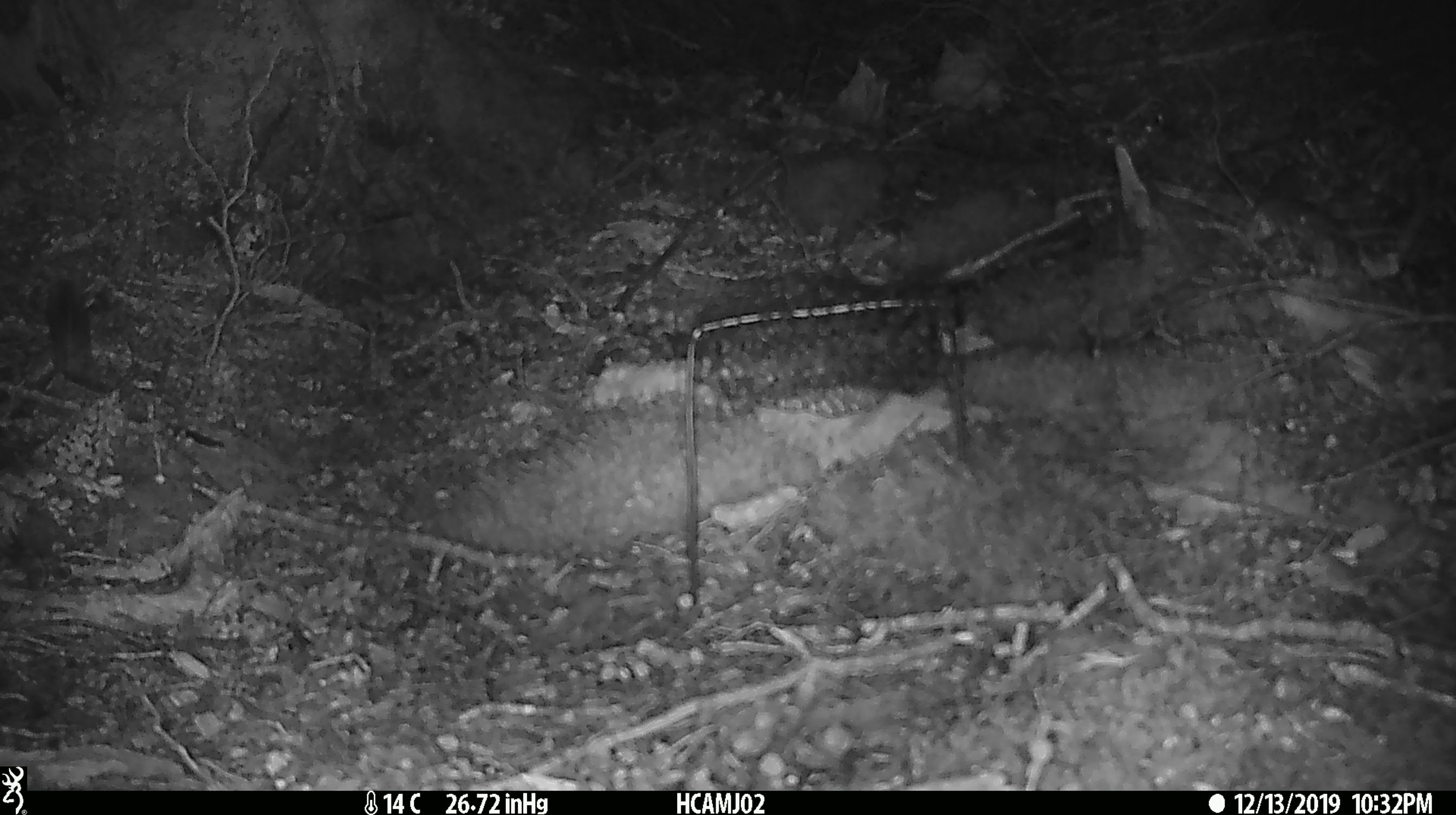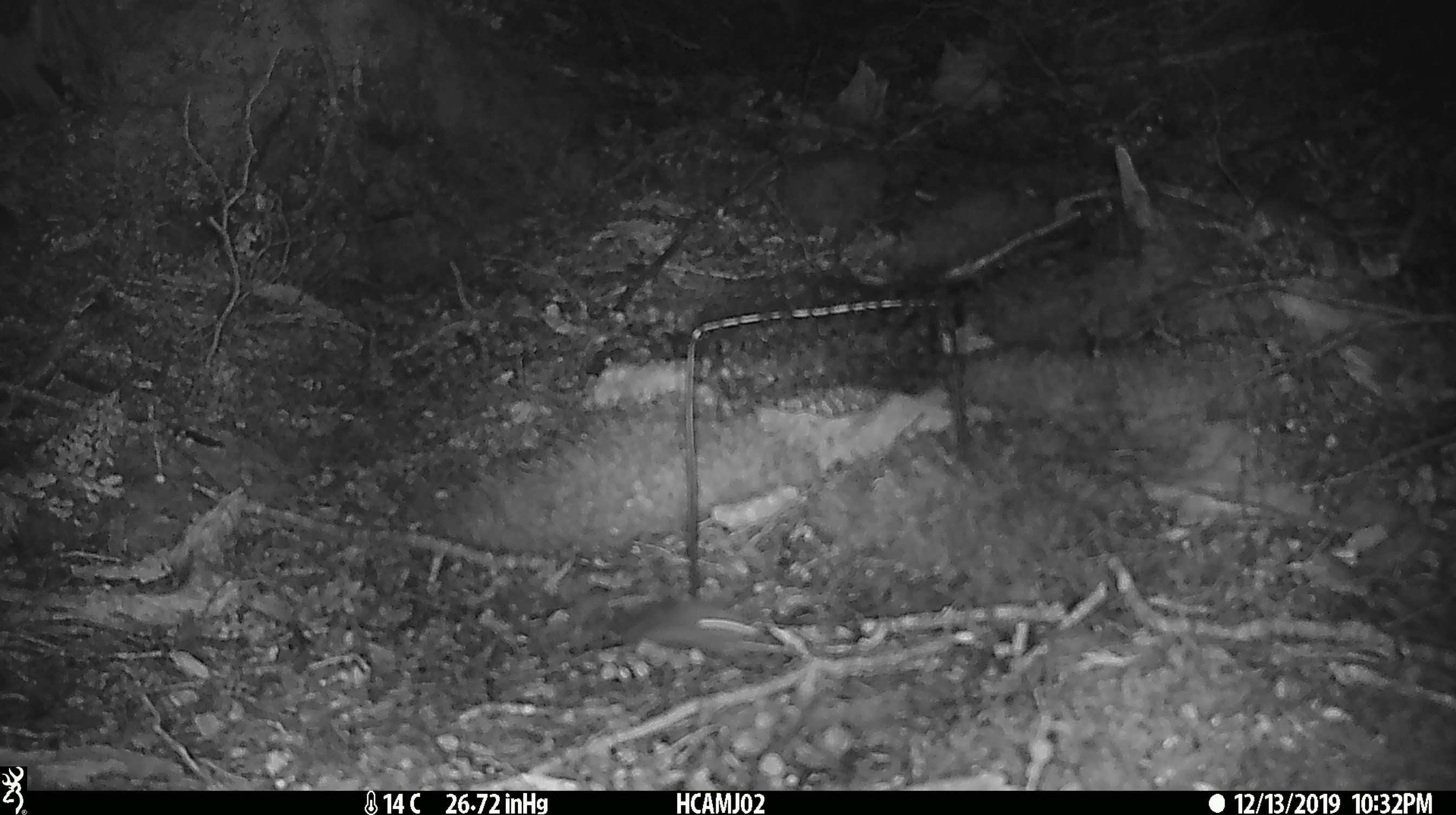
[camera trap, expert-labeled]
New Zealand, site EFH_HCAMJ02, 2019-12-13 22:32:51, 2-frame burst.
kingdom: Animalia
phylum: Chordata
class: Mammalia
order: Rodentia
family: Muridae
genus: Mus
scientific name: Mus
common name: mouse